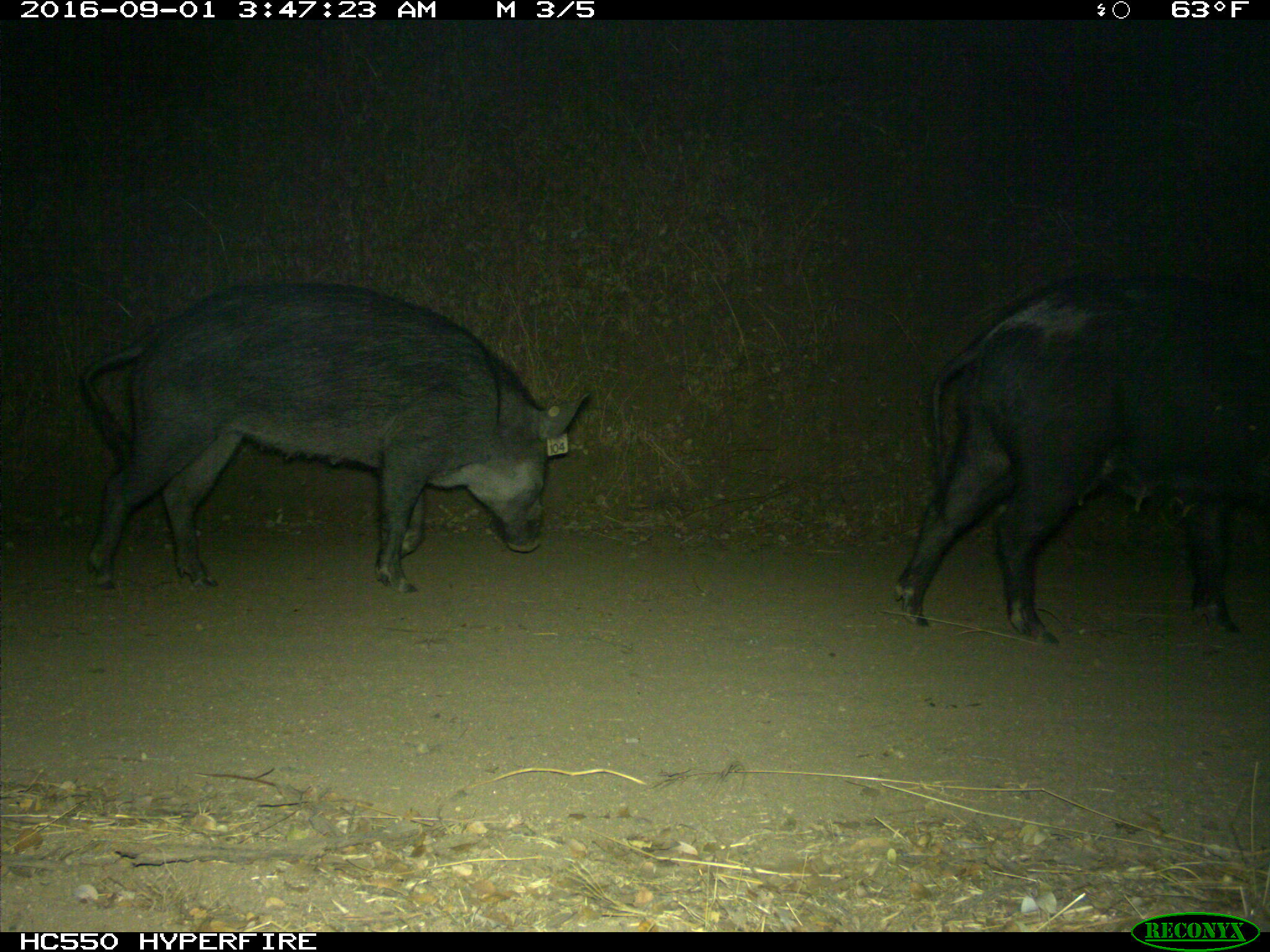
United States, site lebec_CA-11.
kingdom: Animalia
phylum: Chordata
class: Mammalia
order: Artiodactyla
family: Suidae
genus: Sus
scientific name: Sus scrofa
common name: wild boar